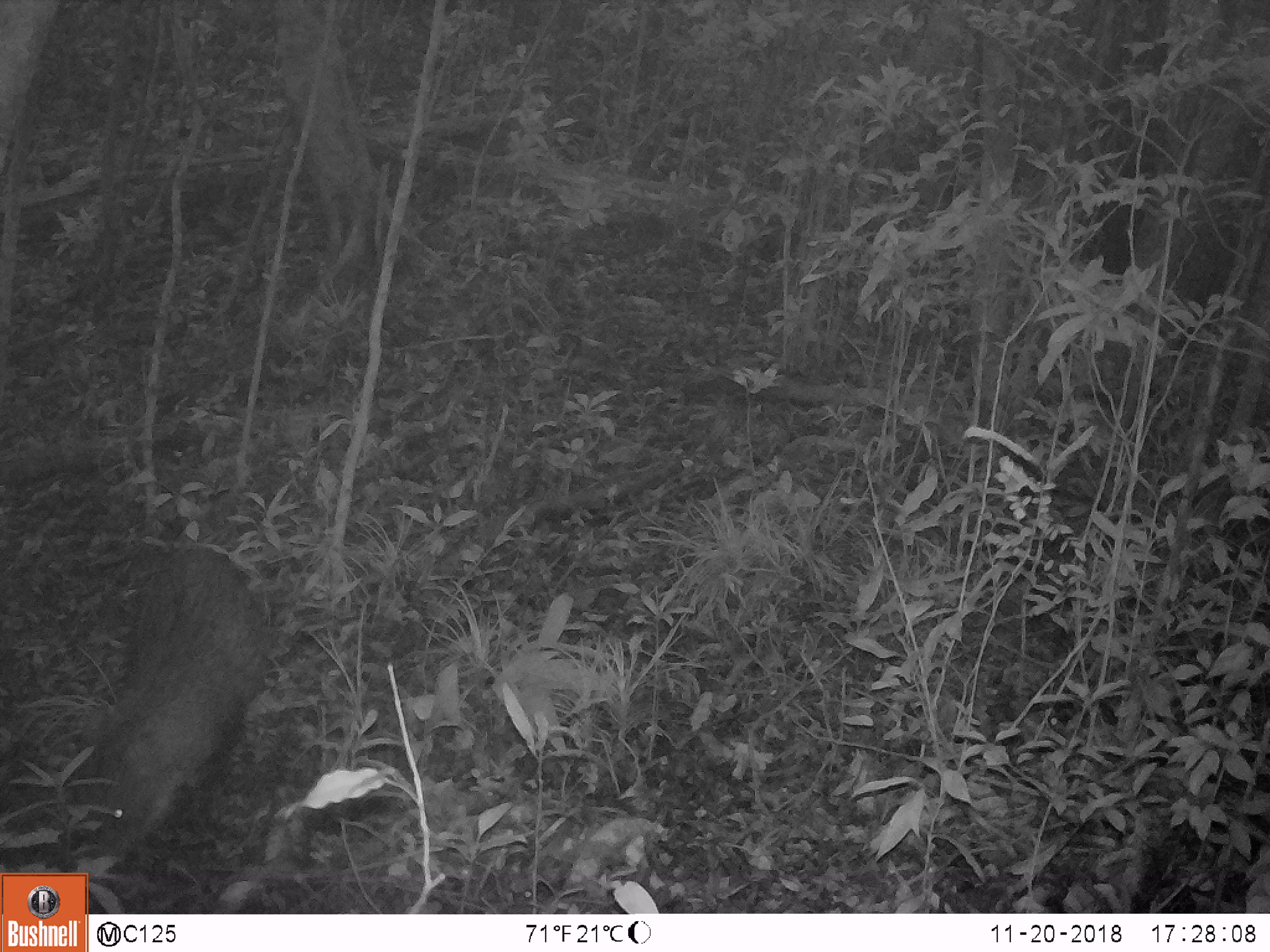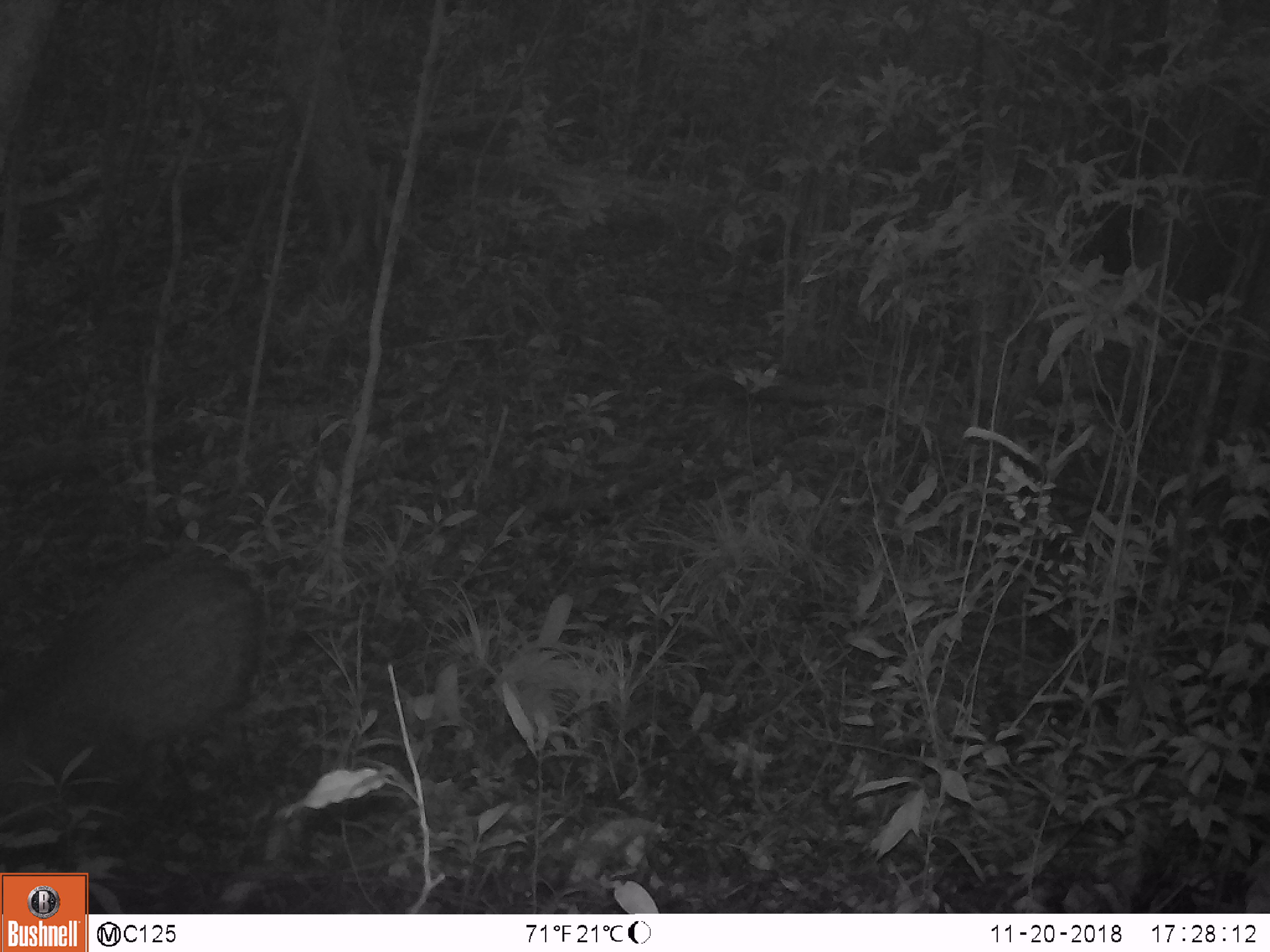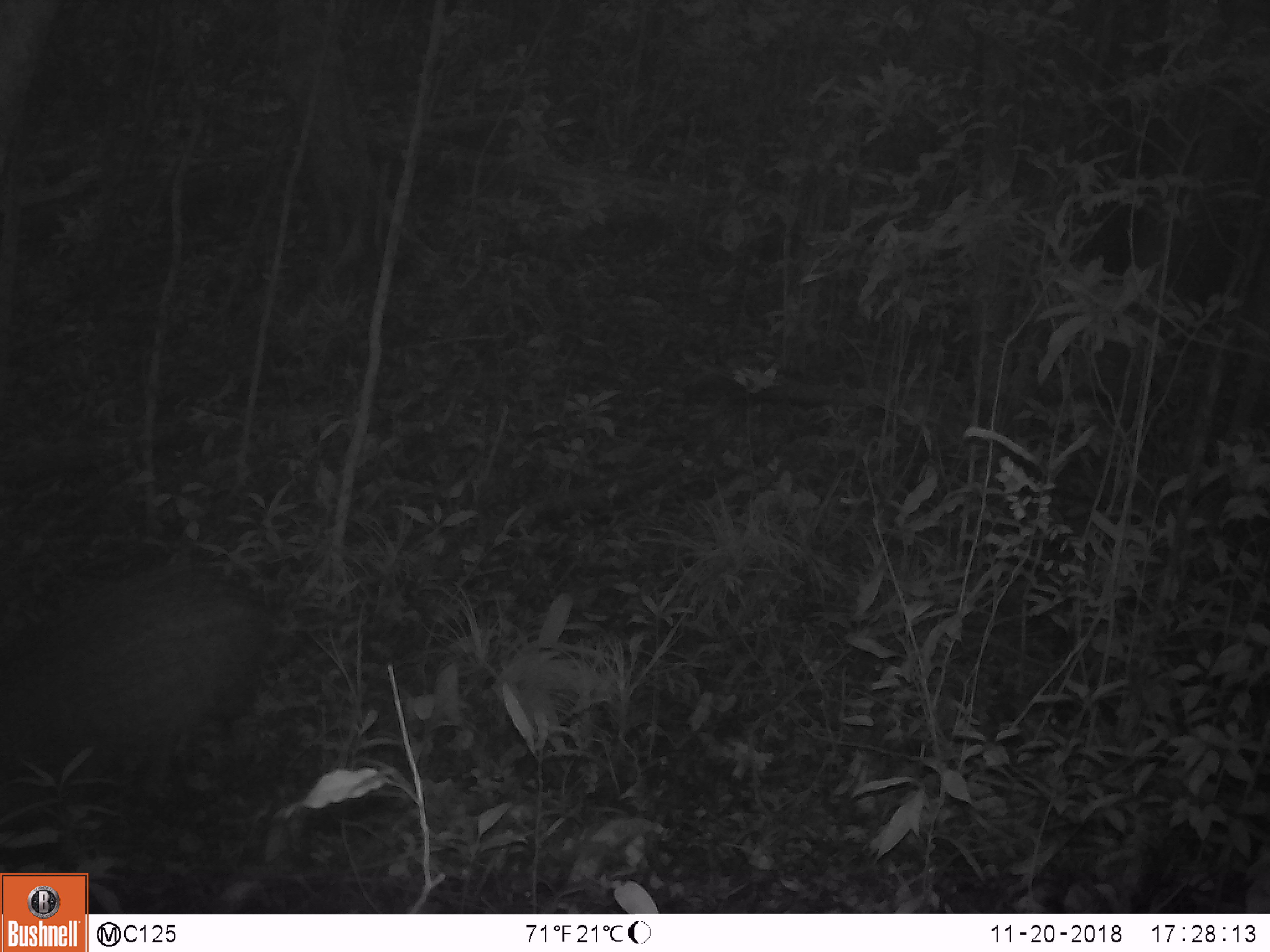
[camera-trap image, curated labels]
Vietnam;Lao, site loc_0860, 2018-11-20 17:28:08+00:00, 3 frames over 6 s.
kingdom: Animalia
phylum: Chordata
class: Mammalia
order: Artiodactyla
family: Suidae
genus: Sus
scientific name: Sus scrofa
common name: eurasian wild pig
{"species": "eurasian wild pig (Sus scrofa)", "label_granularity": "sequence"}